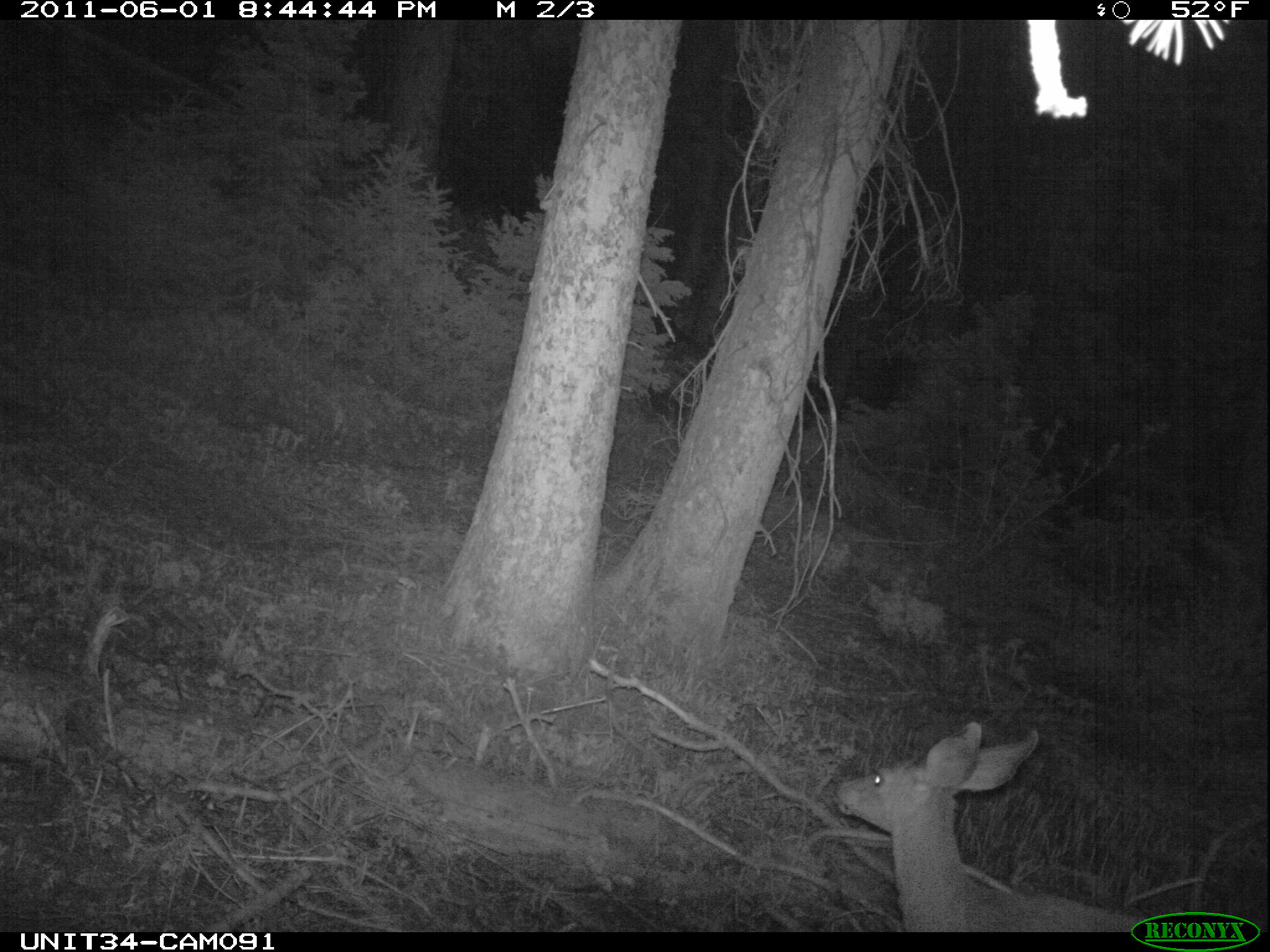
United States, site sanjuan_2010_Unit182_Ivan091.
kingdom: Animalia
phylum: Chordata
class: Mammalia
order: Artiodactyla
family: Cervidae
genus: Odocoileus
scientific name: Odocoileus hemionus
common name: mule deer